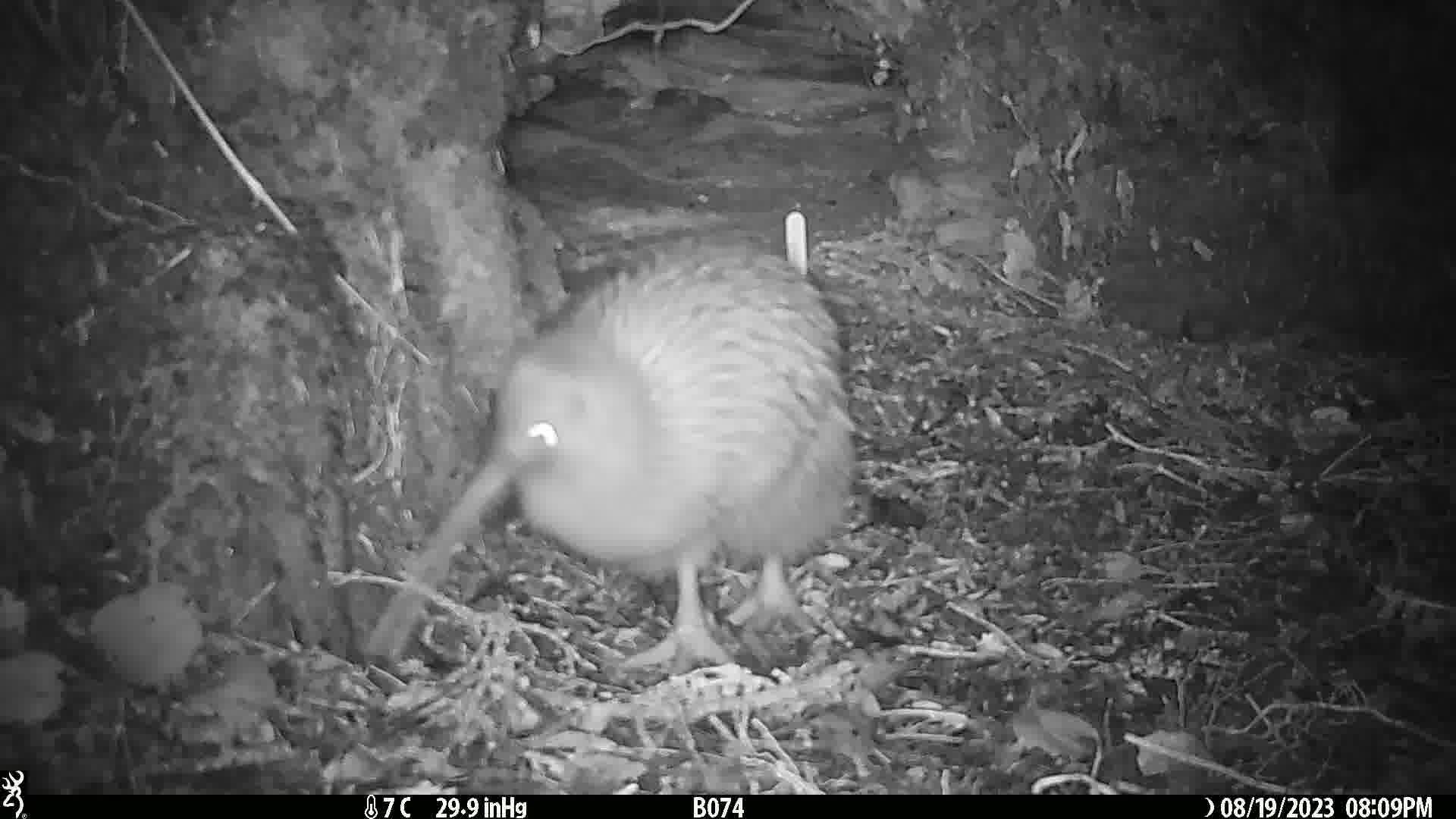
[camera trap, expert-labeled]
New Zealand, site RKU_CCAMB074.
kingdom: Animalia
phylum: Chordata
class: Aves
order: Apterygiformes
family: Apterygidae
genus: Apteryx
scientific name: Apteryx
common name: kiwi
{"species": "kiwi (Apteryx)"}